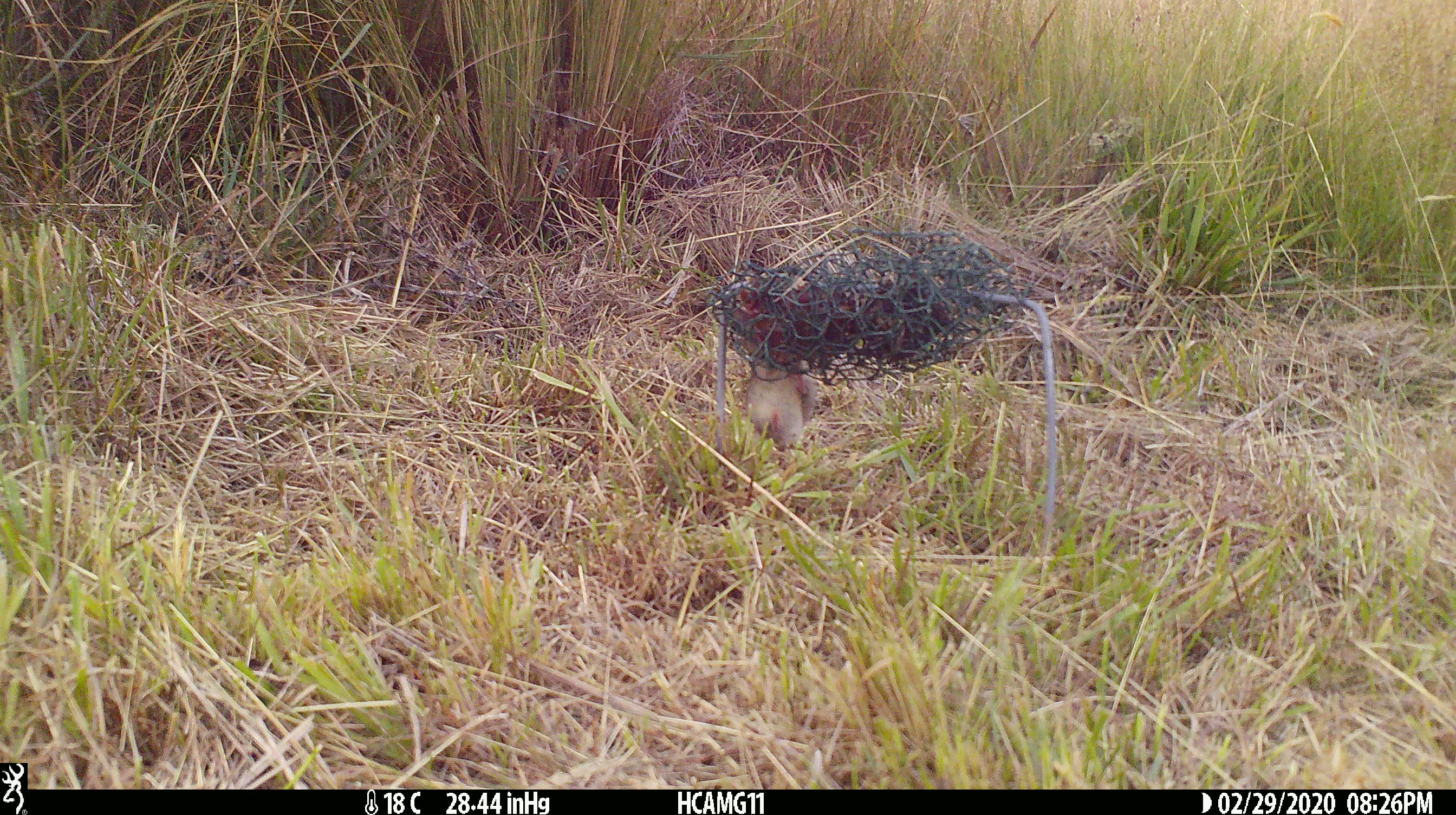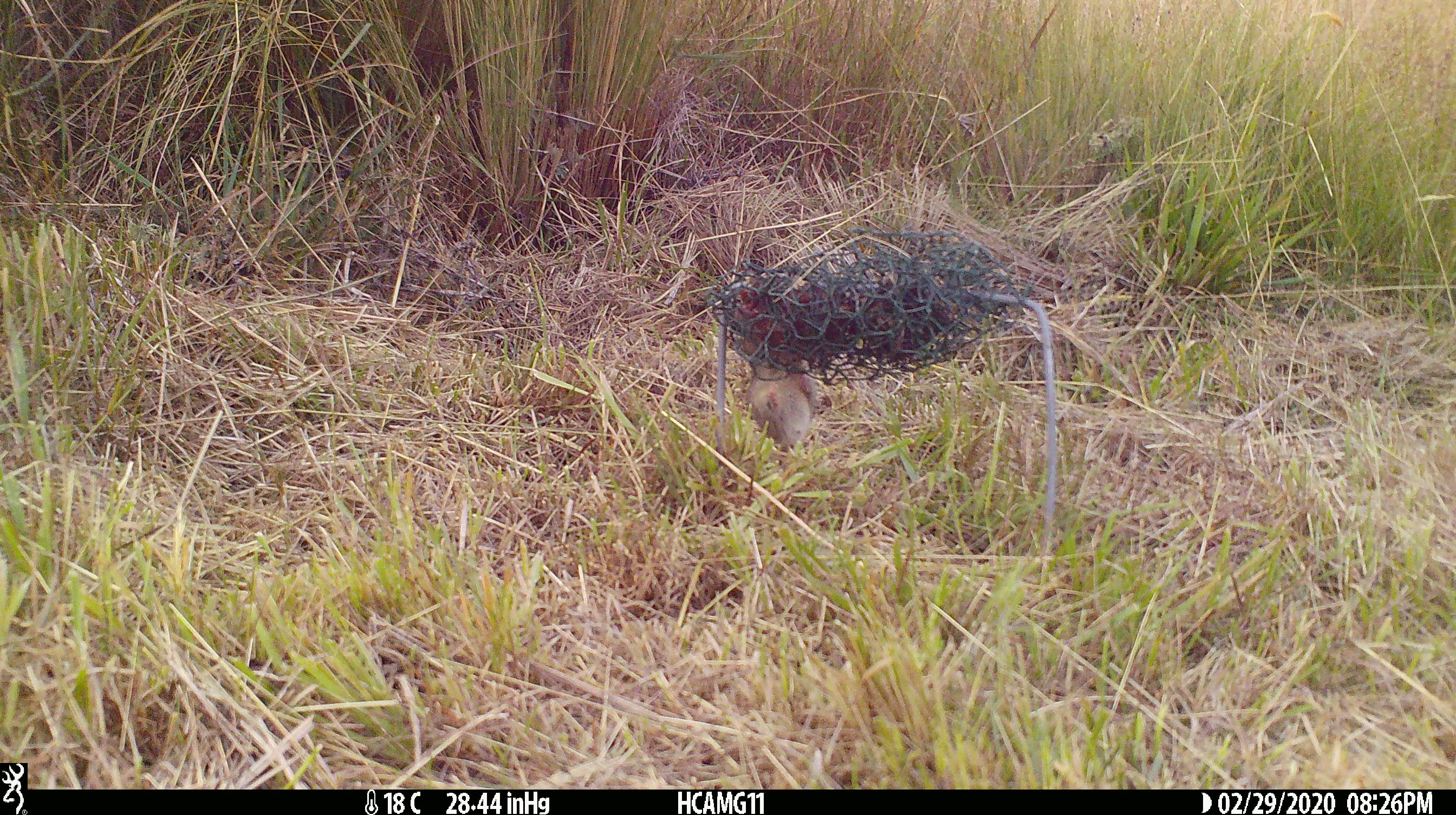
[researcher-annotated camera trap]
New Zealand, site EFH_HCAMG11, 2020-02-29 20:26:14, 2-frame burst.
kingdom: Animalia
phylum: Chordata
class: Mammalia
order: Rodentia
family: Muridae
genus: Mus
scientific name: Mus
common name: mouse